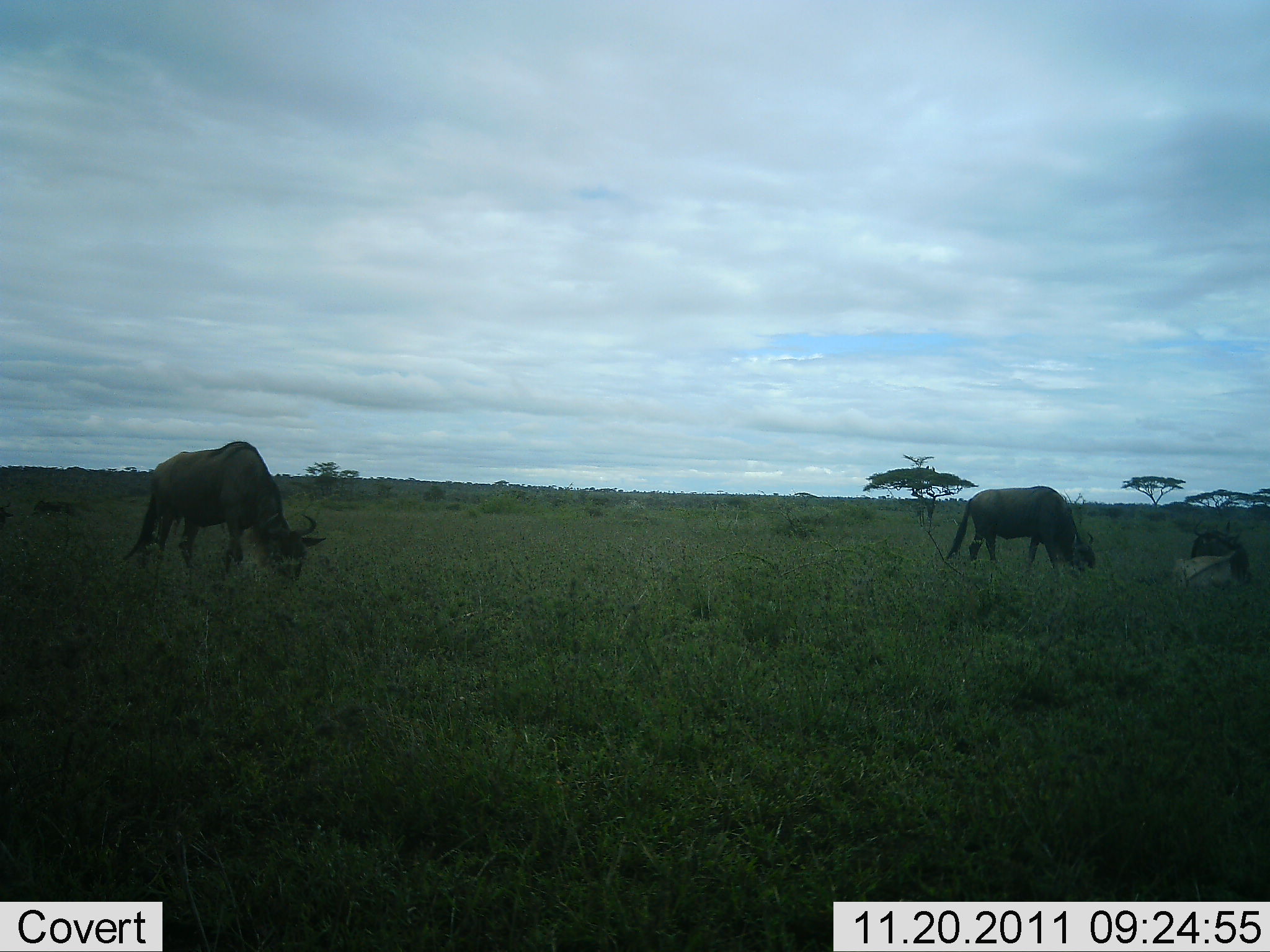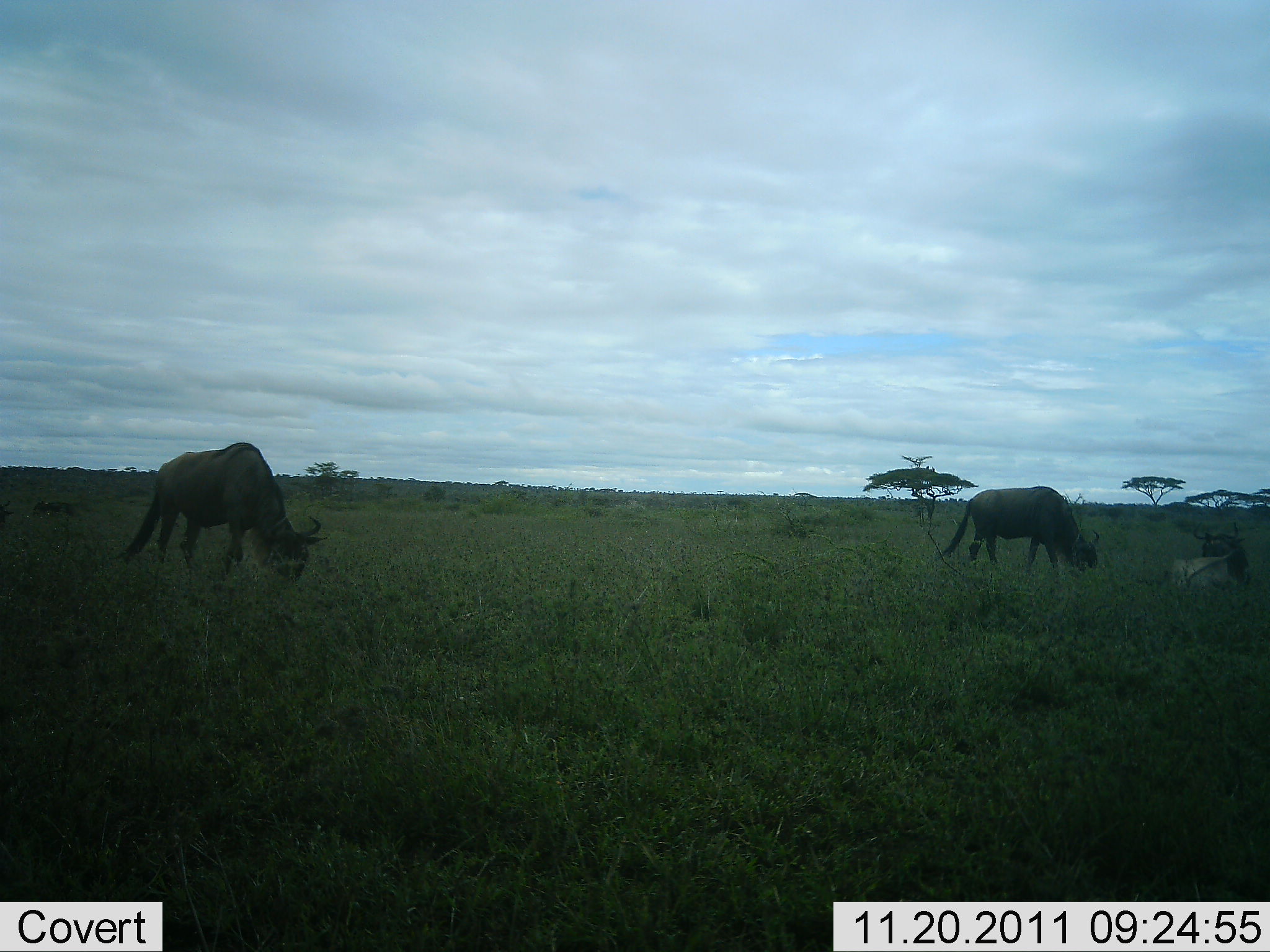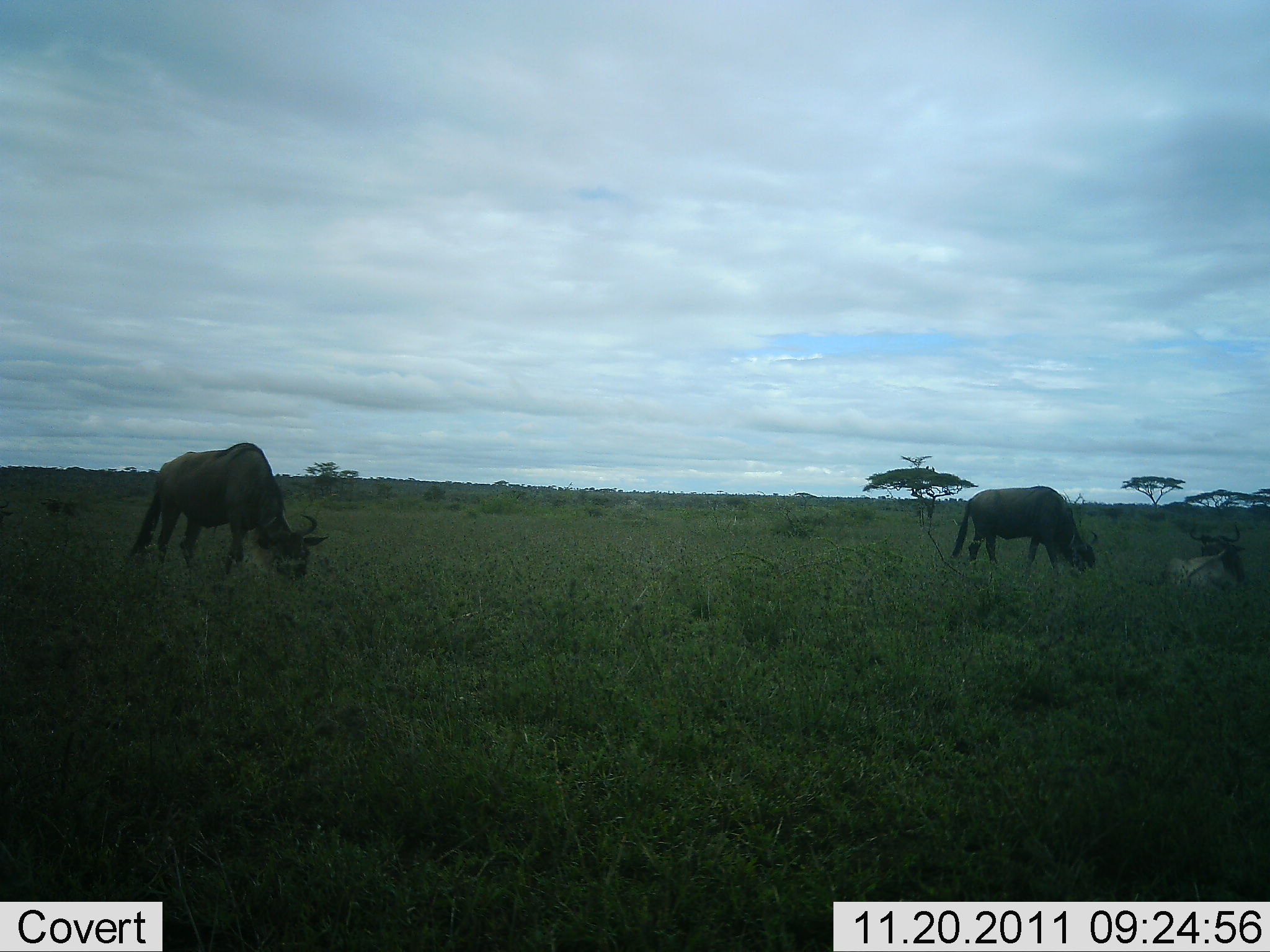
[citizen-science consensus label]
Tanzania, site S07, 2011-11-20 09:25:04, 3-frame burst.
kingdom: Animalia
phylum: Chordata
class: Mammalia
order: Artiodactyla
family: Bovidae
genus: Connochaetes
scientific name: Connochaetes taurinus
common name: blue wildebeest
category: wildebeest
Wildebeest (blue wildebeest) (Connochaetes taurinus), count 3. Behavior (volunteer vote fractions): standing 36%, resting 64%, moving 9%, interacting 0%. Young present (vote fraction): 0%. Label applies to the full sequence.